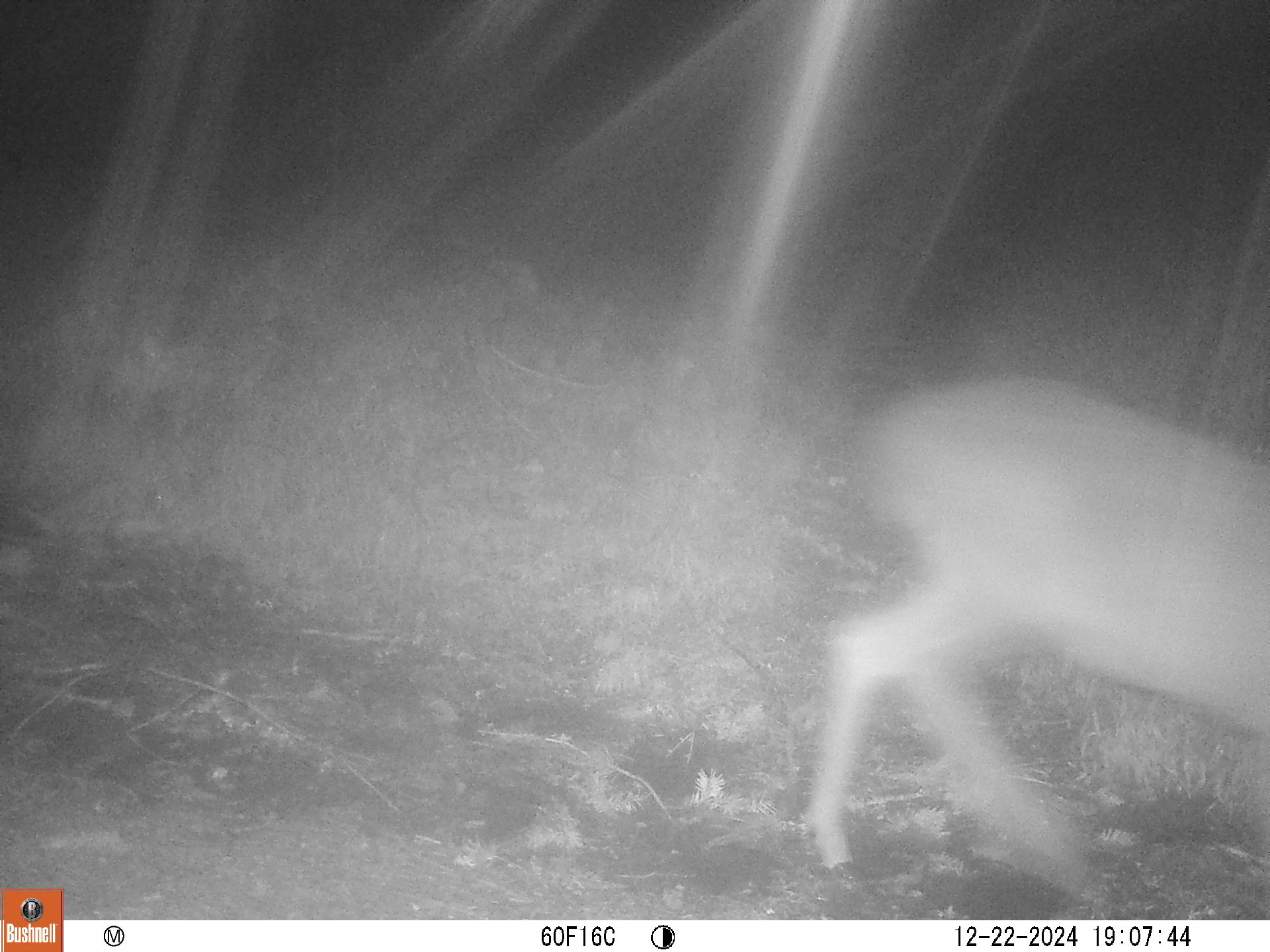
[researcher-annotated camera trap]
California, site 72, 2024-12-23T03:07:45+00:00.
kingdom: Animalia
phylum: Chordata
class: Mammalia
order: Artiodactyla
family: Cervidae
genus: Odocoileus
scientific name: Odocoileus hemionus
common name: mule deer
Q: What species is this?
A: Mule deer (Odocoileus hemionus).